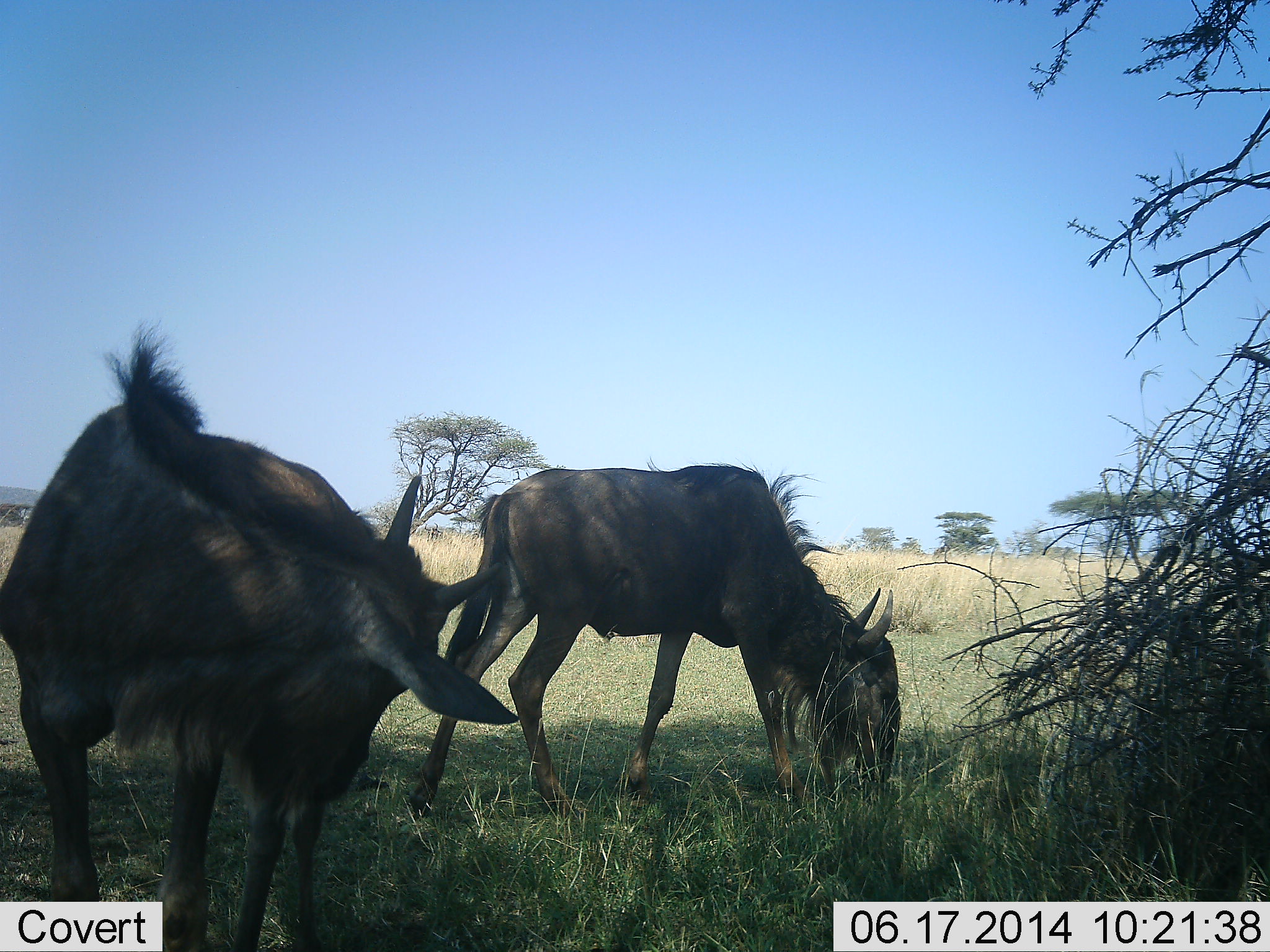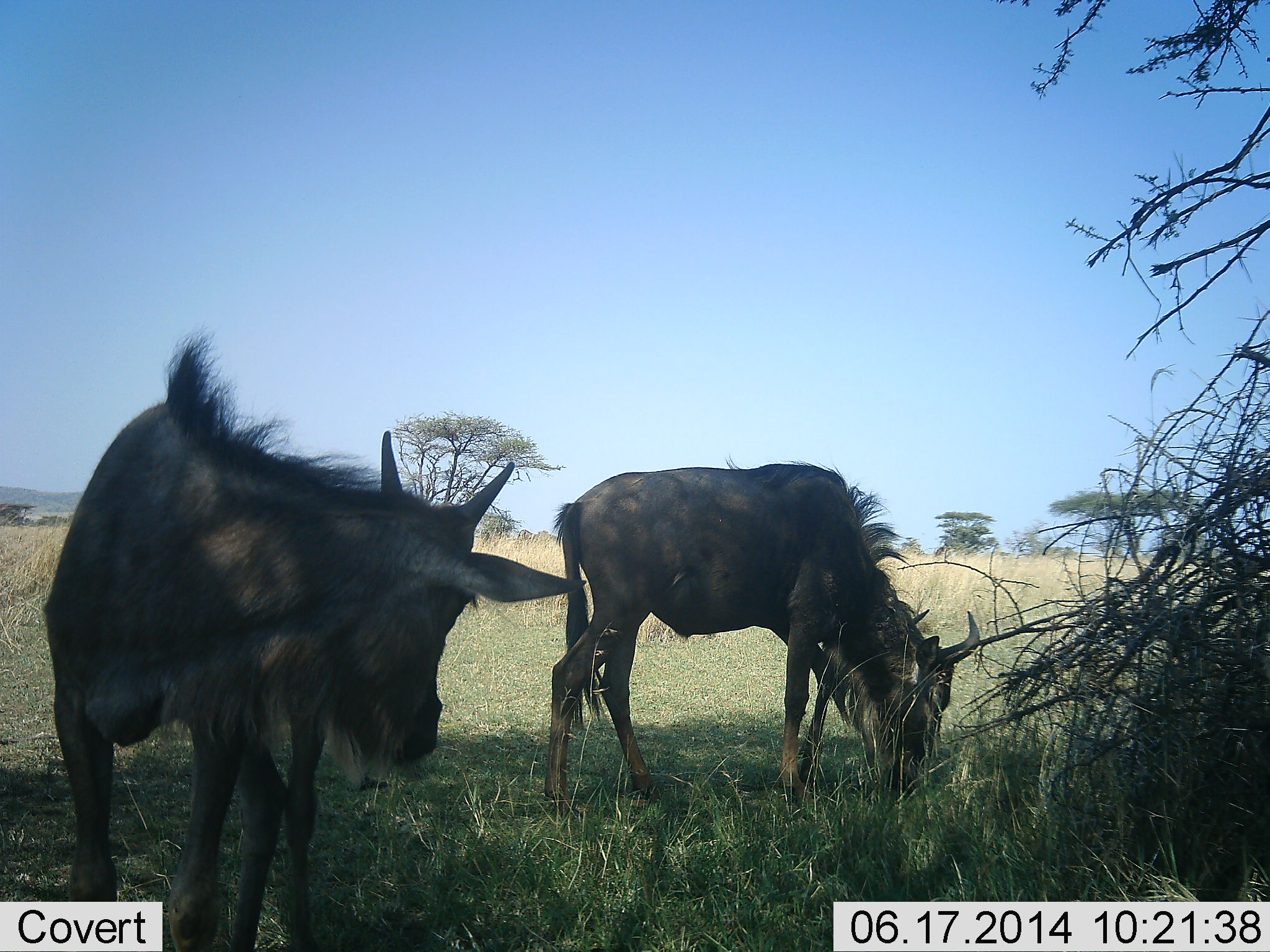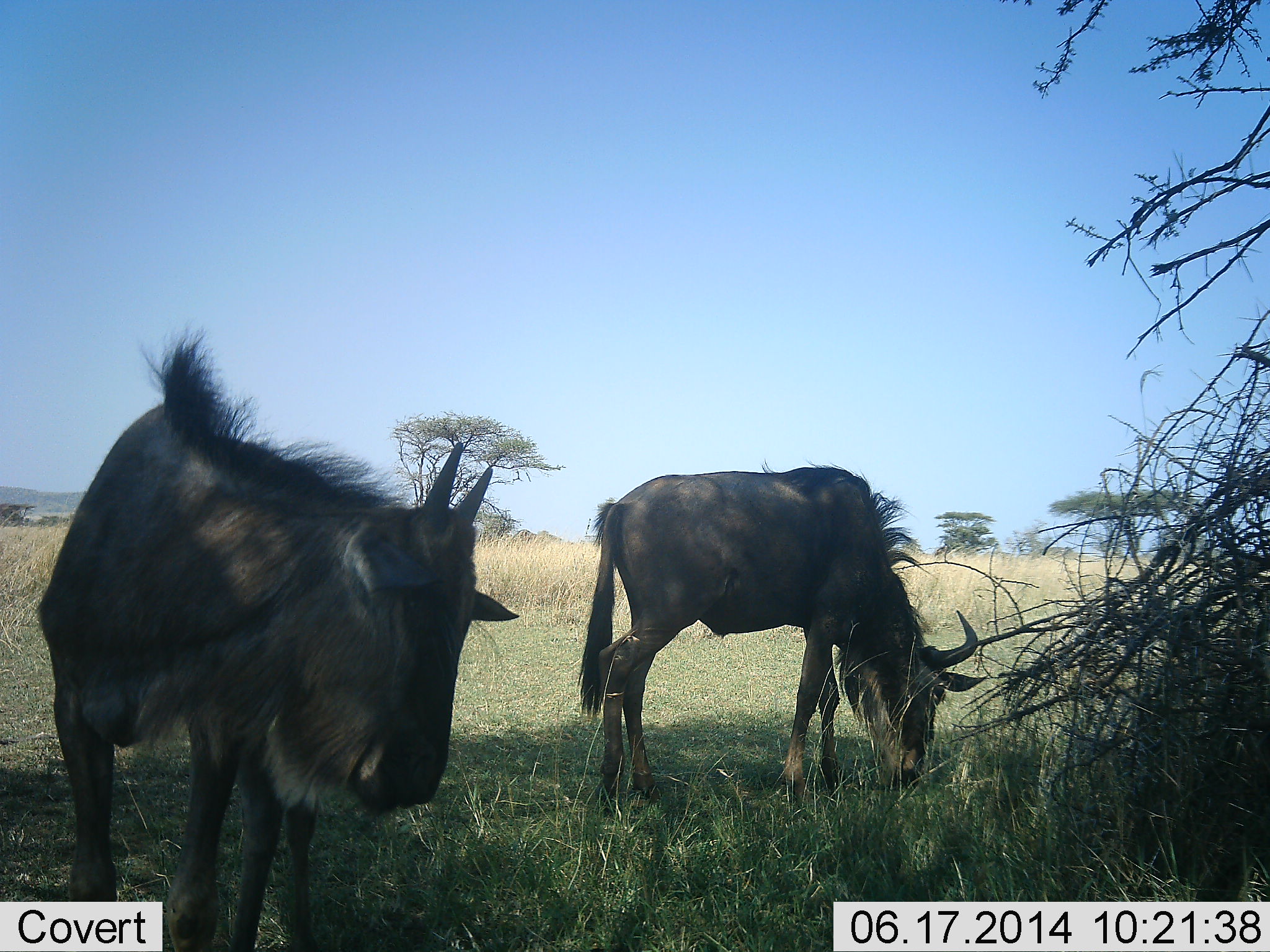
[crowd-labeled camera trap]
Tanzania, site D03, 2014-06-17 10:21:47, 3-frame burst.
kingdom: Animalia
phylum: Chordata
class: Mammalia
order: Artiodactyla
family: Bovidae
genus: Connochaetes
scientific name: Connochaetes taurinus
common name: blue wildebeest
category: wildebeest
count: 2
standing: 67%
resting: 0%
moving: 11%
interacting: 0%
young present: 0%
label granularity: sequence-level